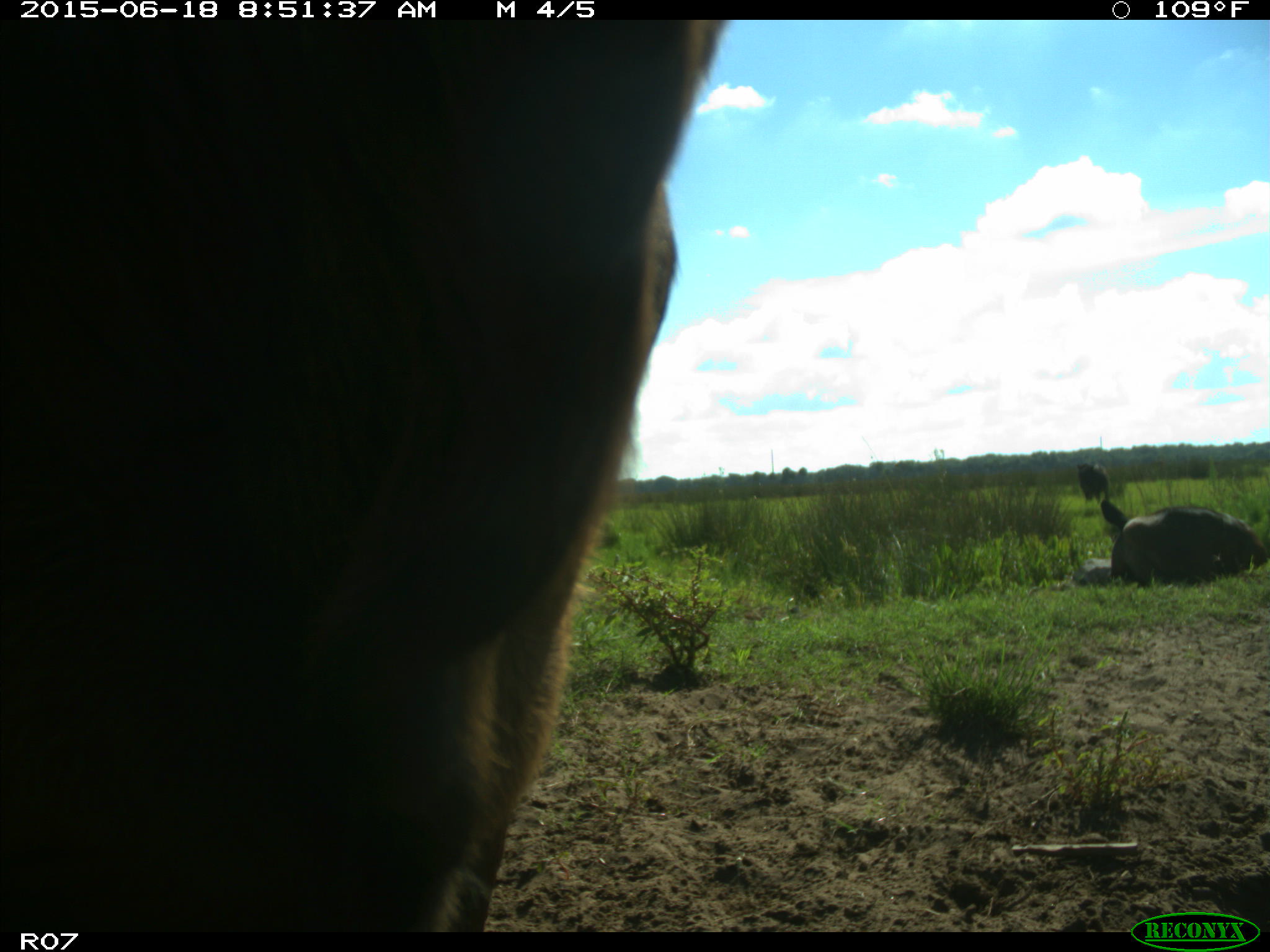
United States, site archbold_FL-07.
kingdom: Animalia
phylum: Chordata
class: Mammalia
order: Artiodactyla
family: Bovidae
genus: Bos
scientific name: Bos taurus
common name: domestic cow